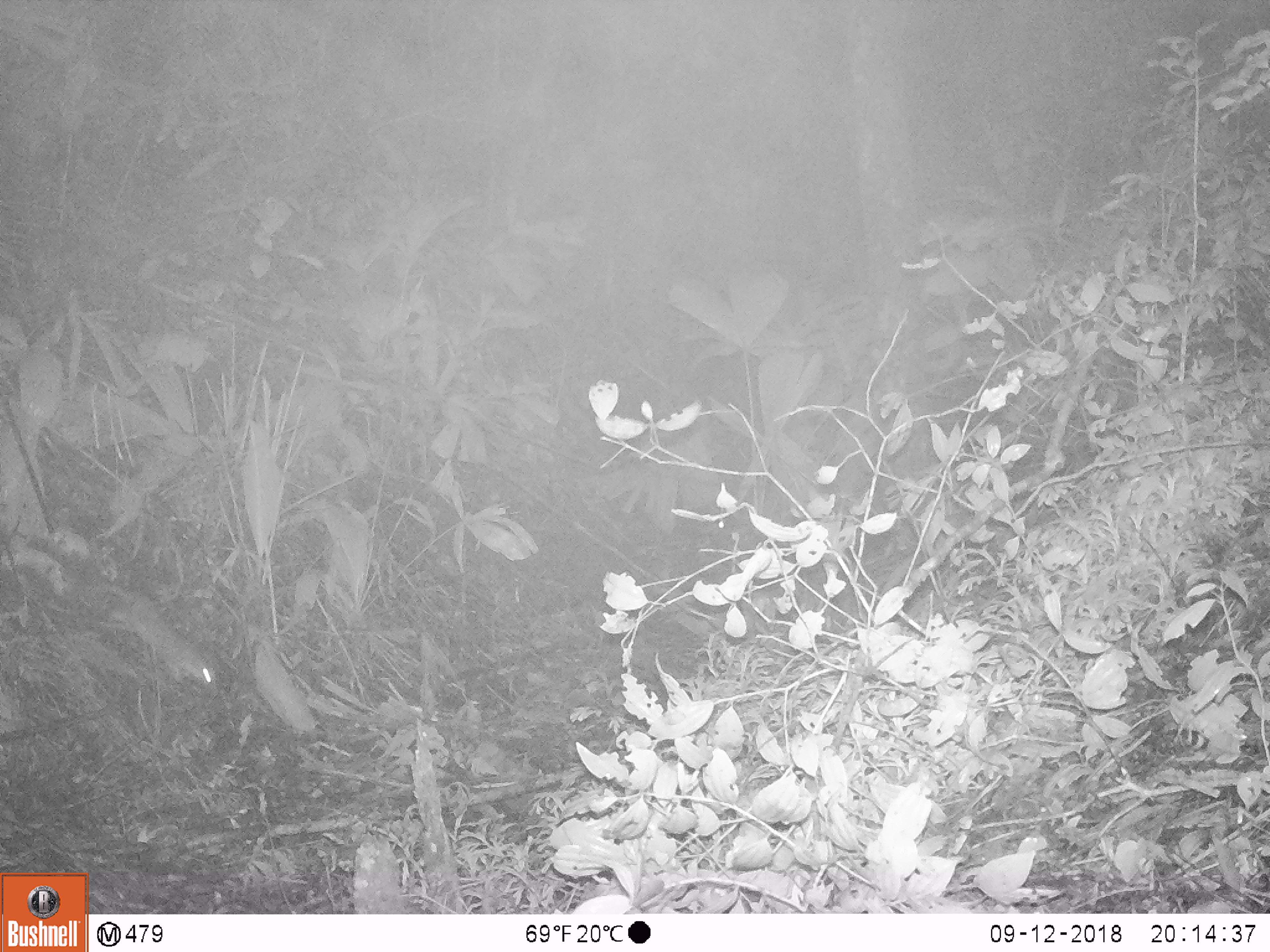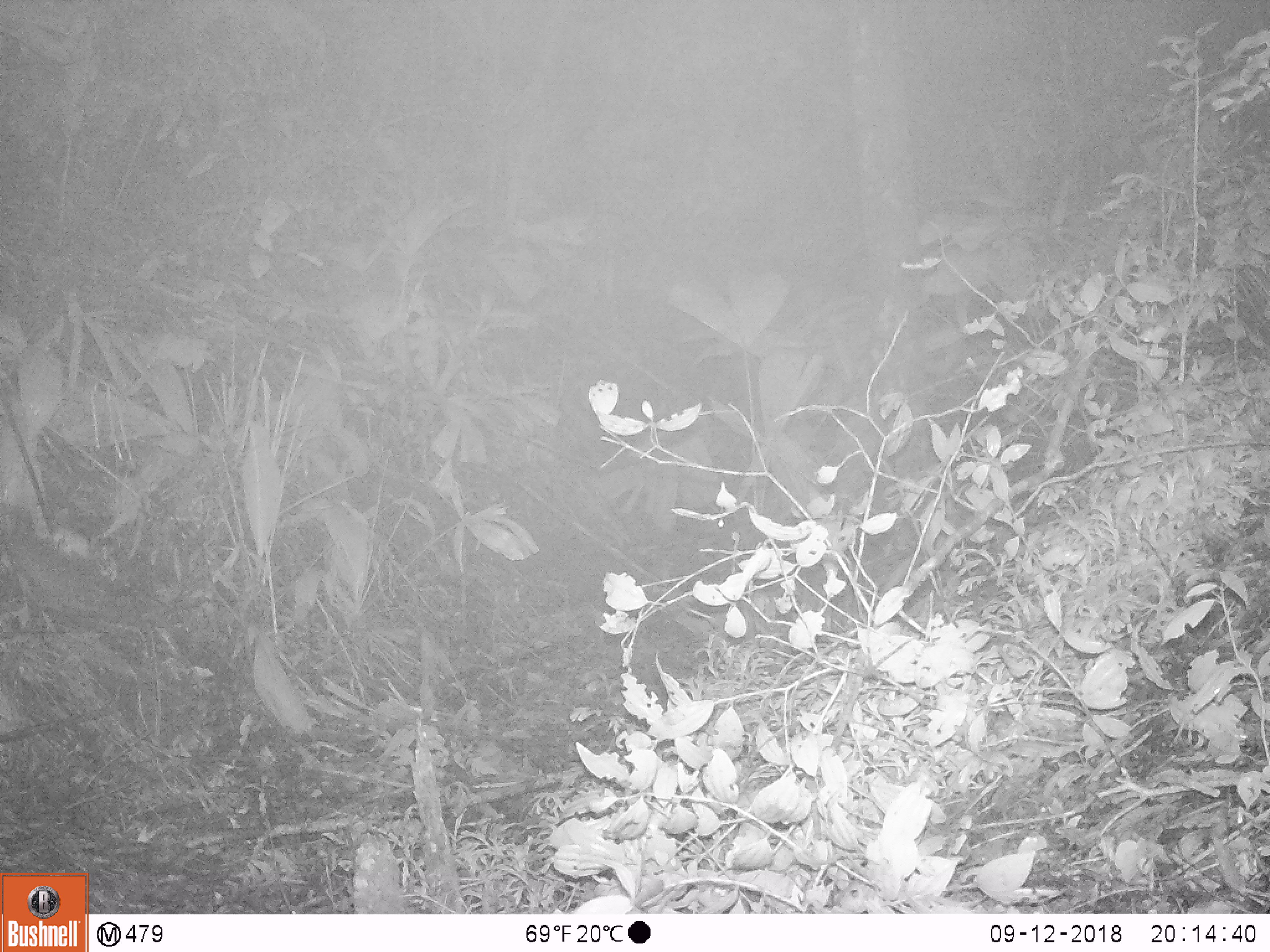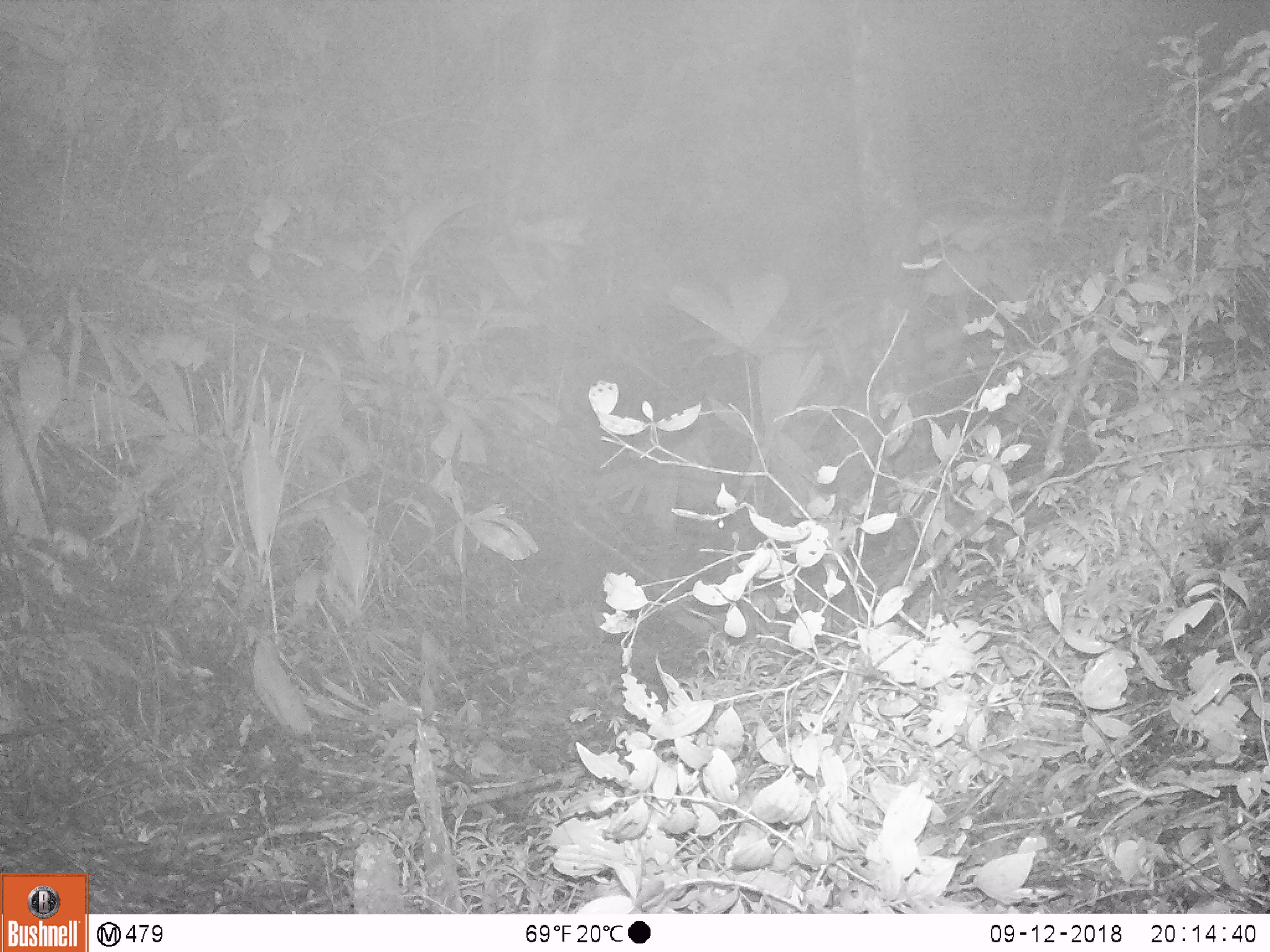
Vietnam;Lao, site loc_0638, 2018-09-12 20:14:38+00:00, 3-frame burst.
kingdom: Animalia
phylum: Chordata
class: Mammalia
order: Carnivora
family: Mustelidae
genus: Melogale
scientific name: Melogale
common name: ferret badger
Ferret badger (Melogale). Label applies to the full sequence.